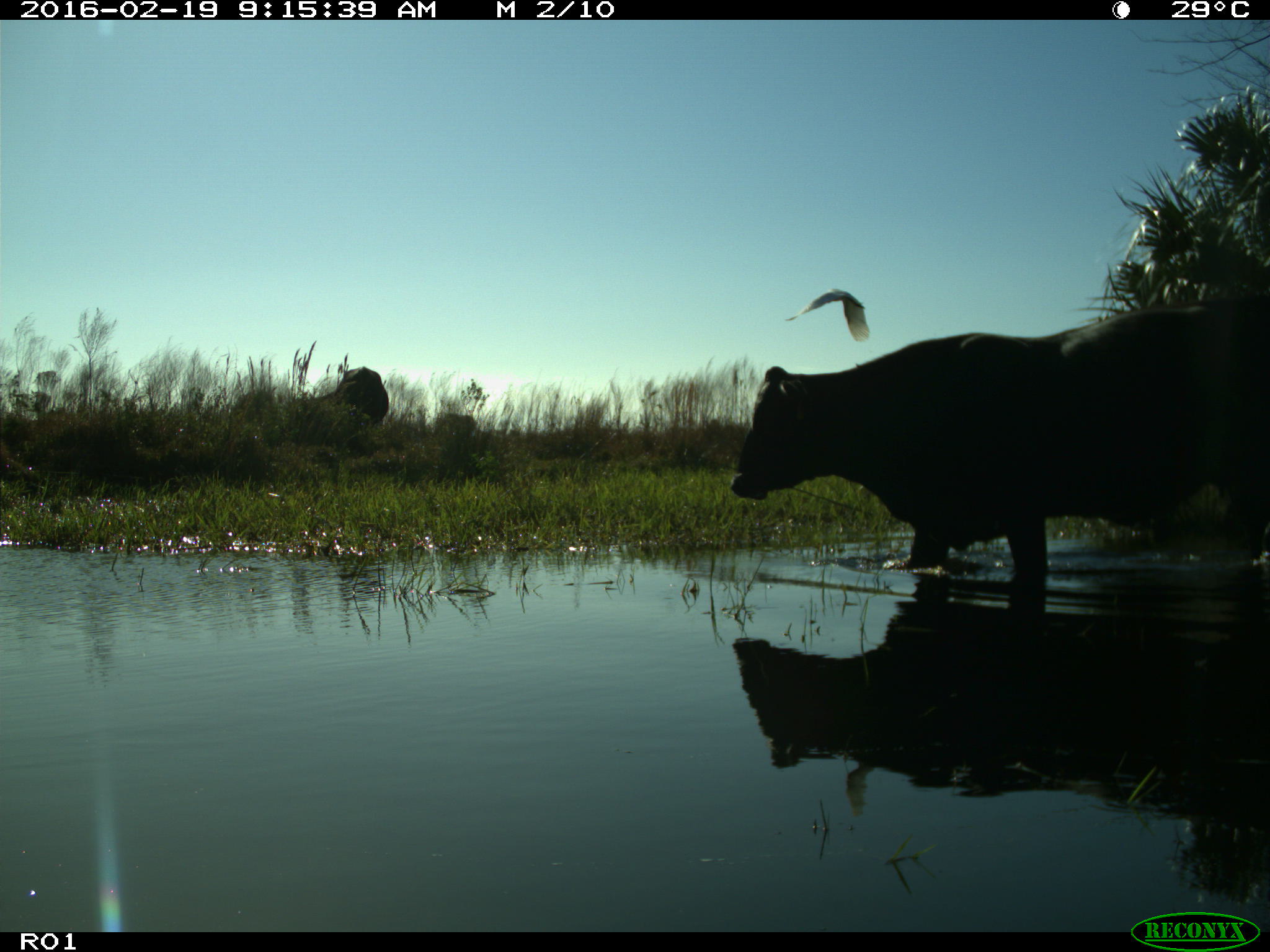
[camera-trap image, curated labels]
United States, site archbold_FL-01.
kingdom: Animalia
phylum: Chordata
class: Mammalia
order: Artiodactyla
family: Bovidae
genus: Bos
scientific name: Bos taurus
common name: domestic cow